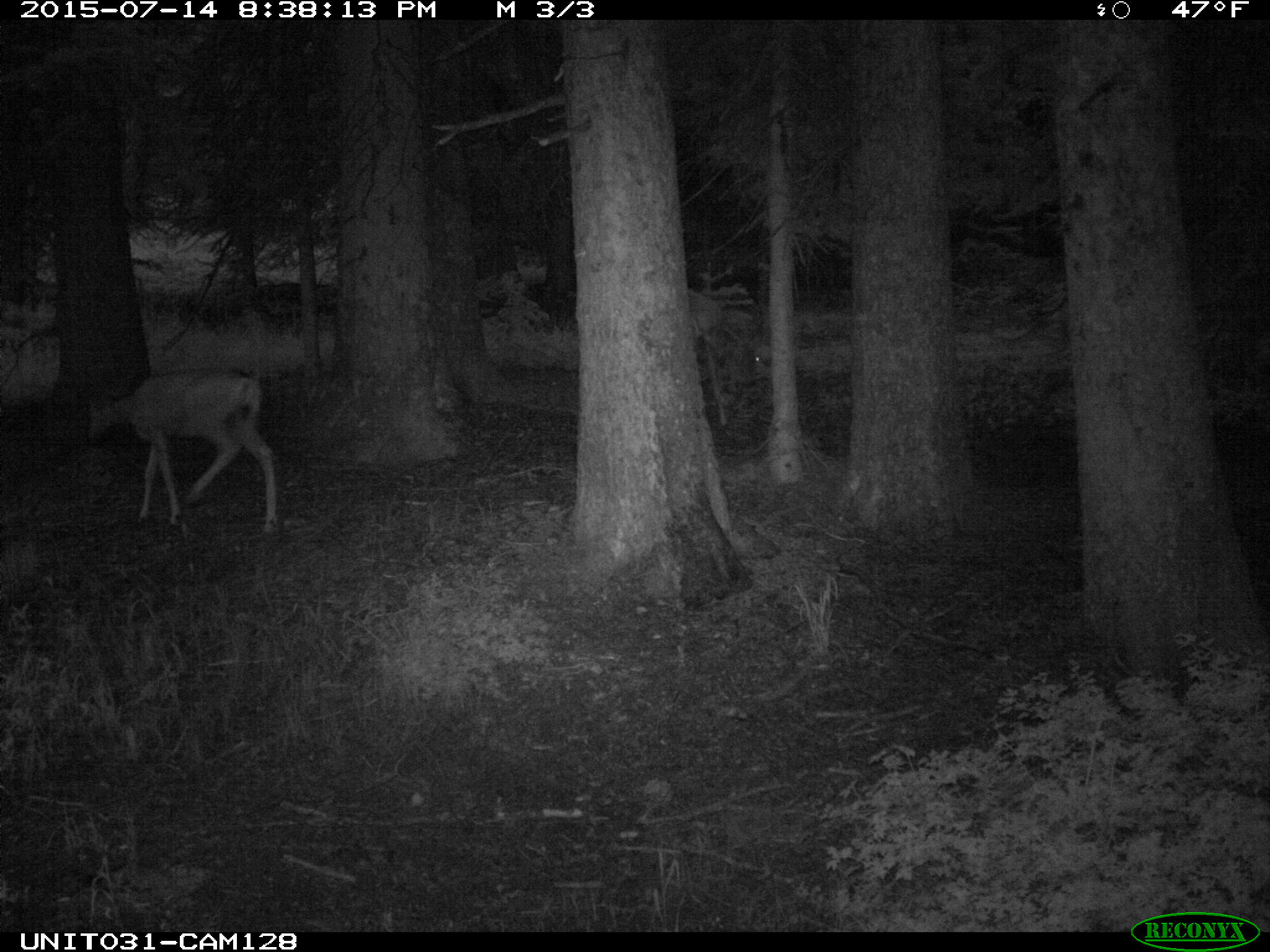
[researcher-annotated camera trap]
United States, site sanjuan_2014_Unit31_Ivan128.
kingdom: Animalia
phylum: Chordata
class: Mammalia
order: Artiodactyla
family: Cervidae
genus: Odocoileus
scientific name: Odocoileus hemionus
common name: mule deer